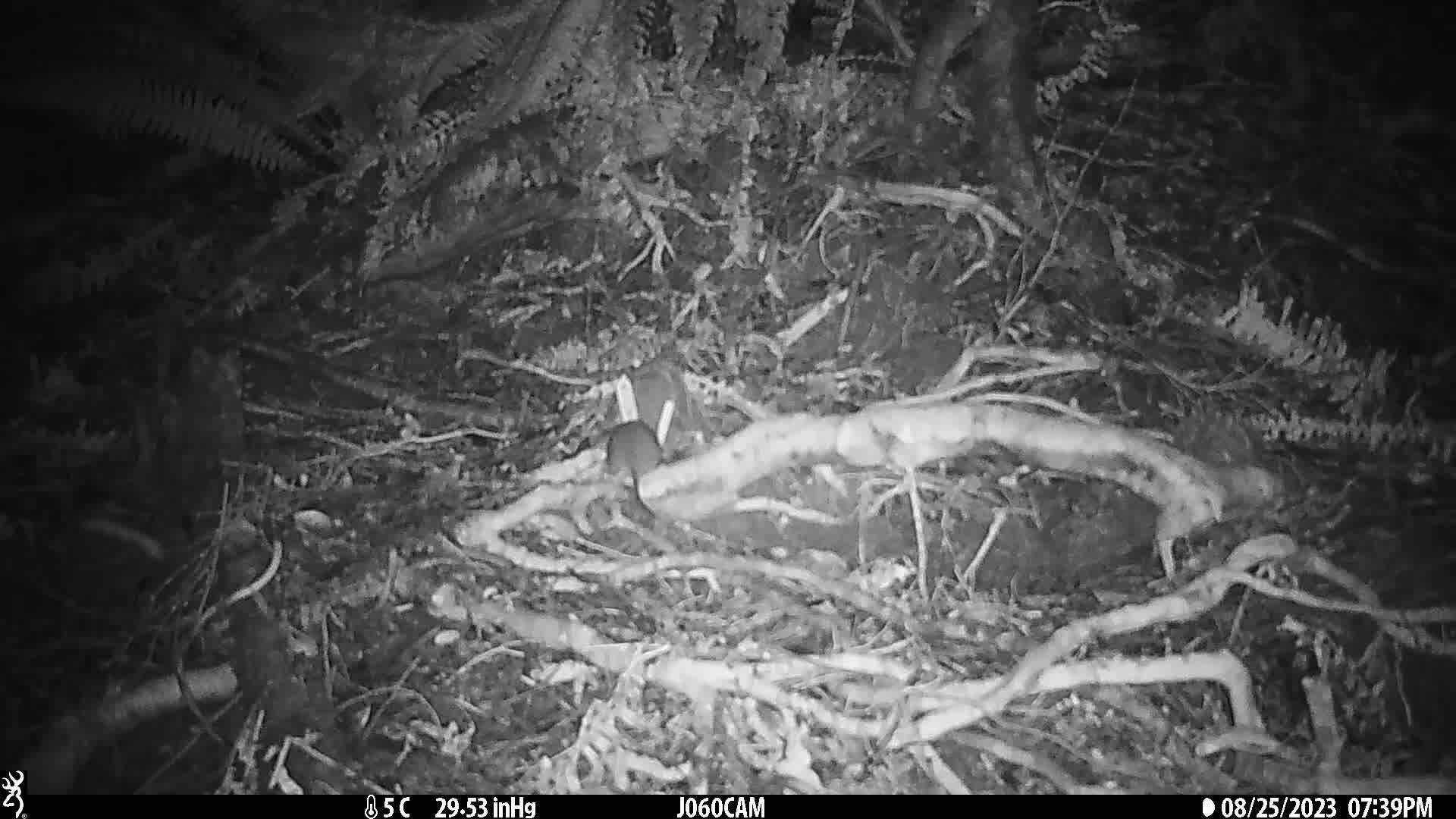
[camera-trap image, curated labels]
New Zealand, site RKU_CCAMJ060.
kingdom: Animalia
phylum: Chordata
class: Mammalia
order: Rodentia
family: Muridae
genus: Rattus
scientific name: Rattus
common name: rat